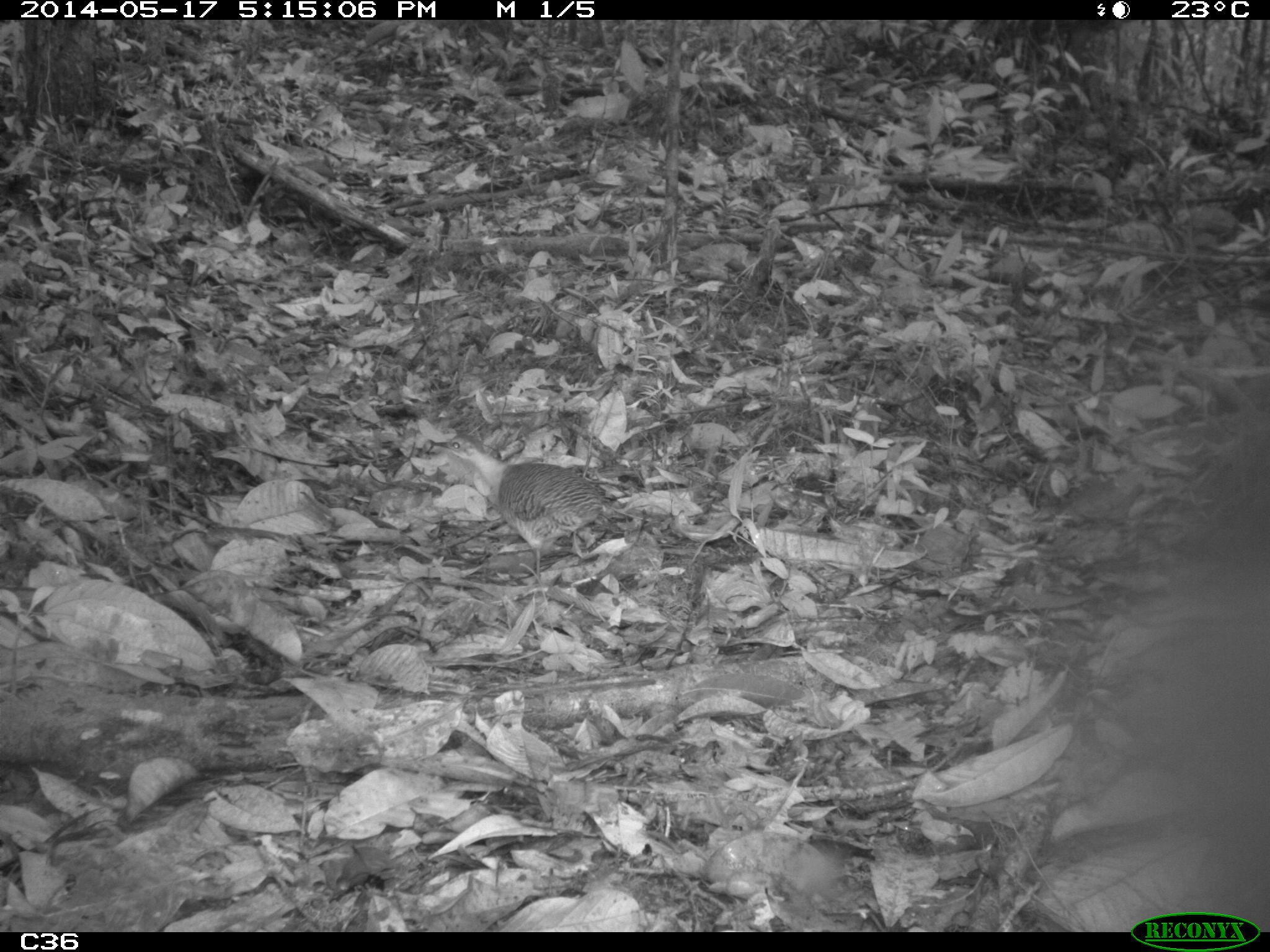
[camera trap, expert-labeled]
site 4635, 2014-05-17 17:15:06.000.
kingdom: Animalia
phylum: Chordata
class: Aves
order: Tinamiformes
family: Tinamidae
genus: Crypturellus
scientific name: Crypturellus variegatus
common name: variegated tinamou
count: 1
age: adult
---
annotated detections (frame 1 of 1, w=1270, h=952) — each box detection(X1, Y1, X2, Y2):
crypturellus variegatus: detection(430, 432, 608, 581)